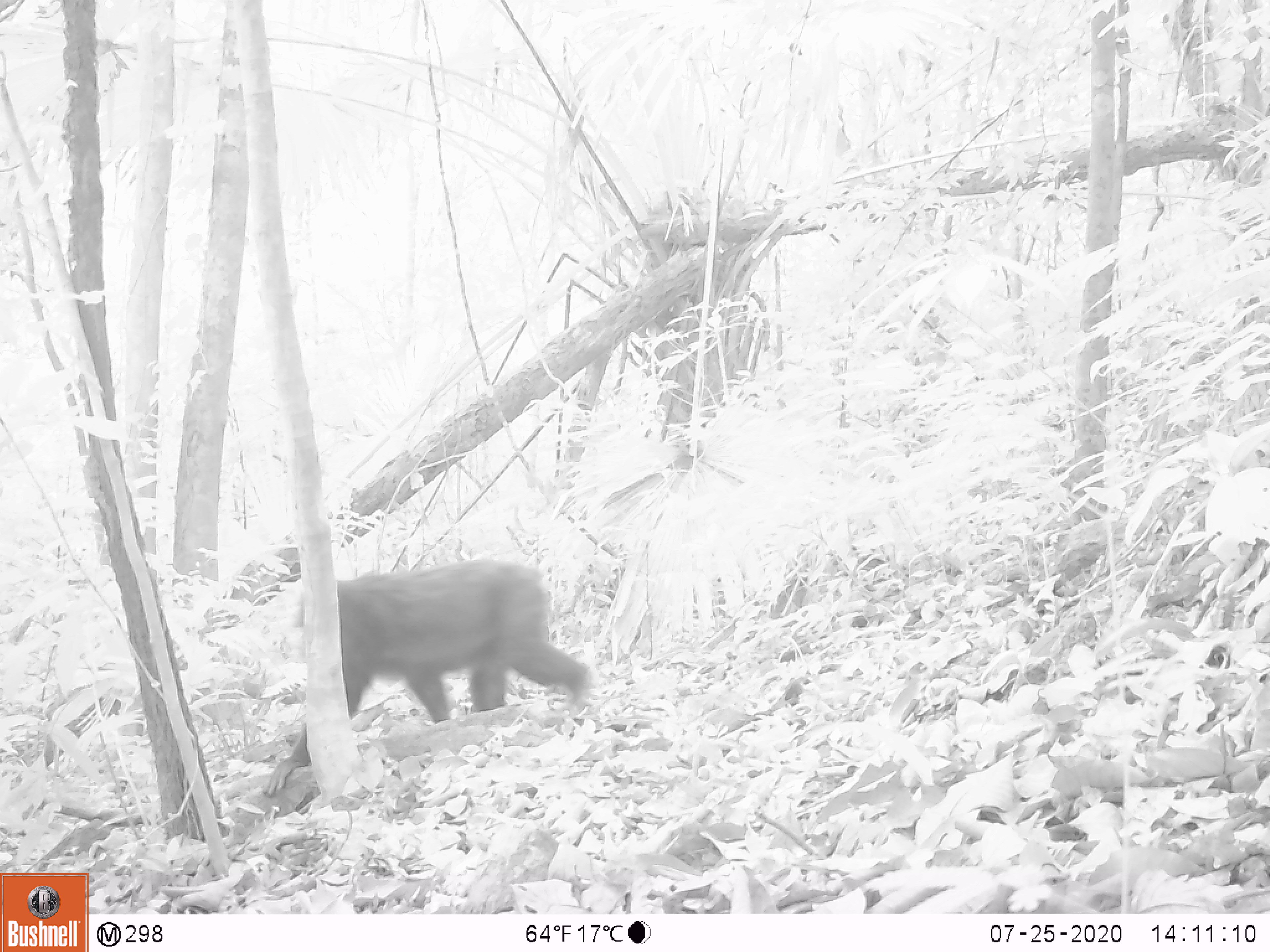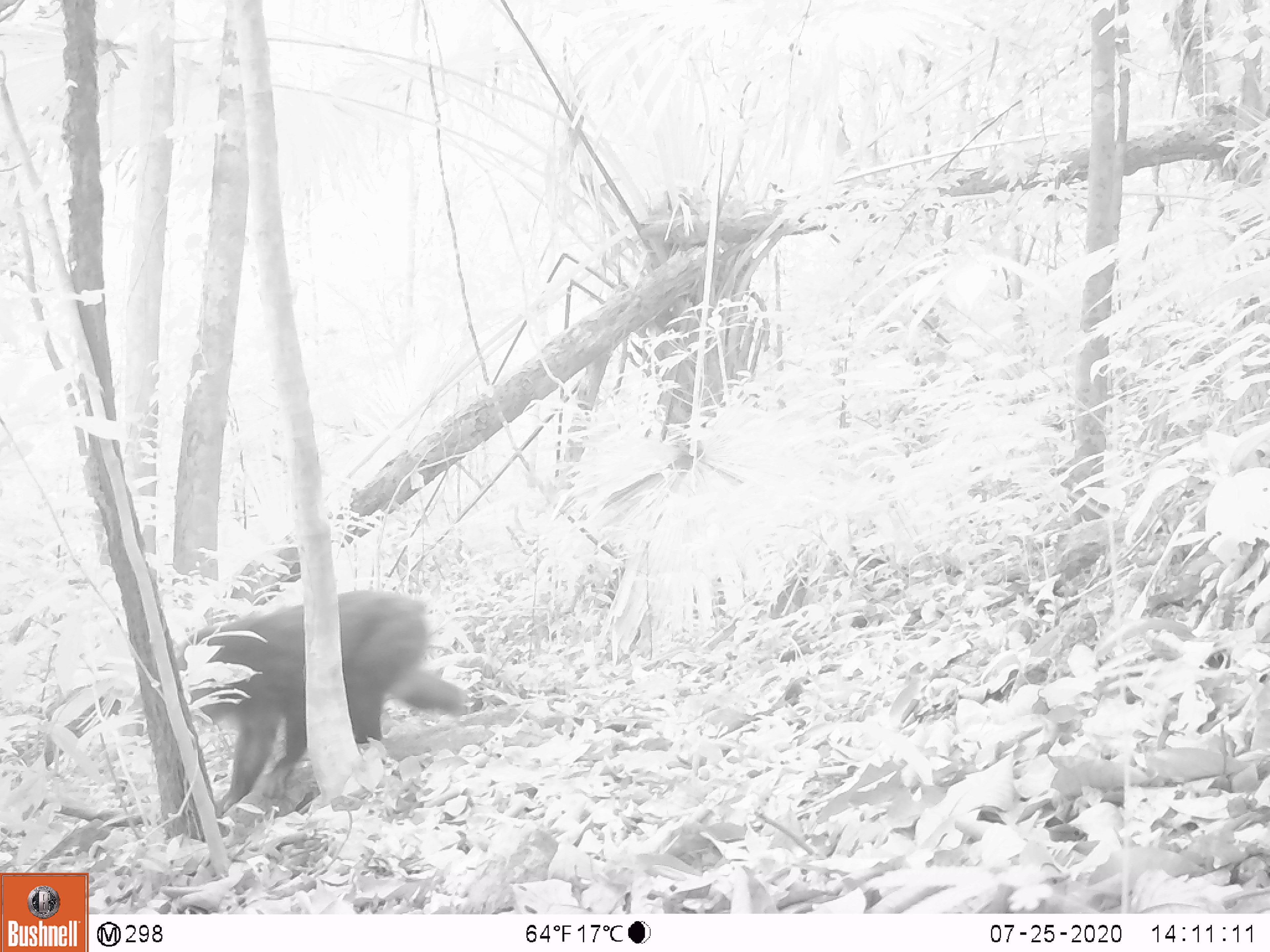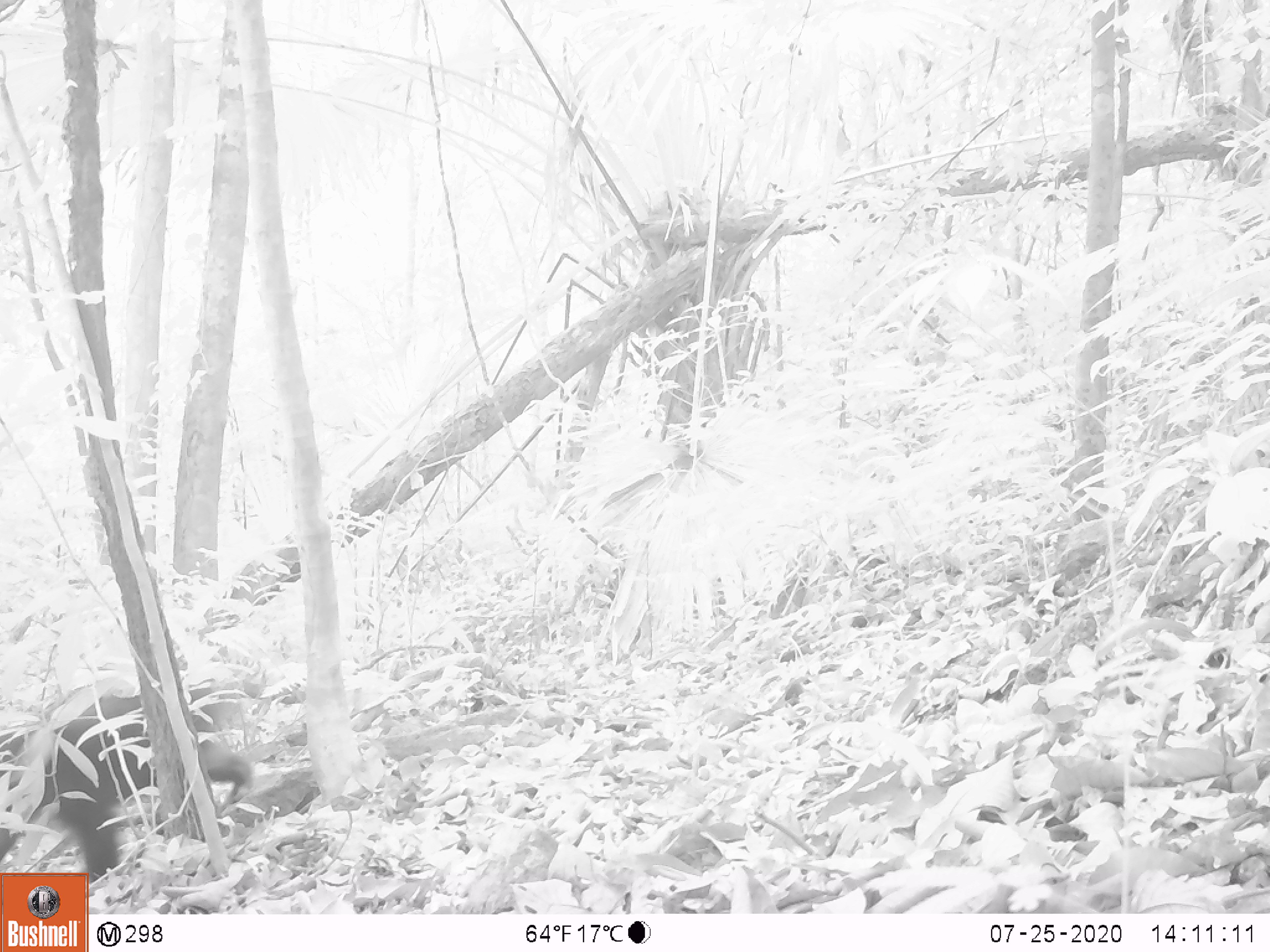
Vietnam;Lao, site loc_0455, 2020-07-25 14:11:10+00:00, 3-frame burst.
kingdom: Animalia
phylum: Chordata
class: Mammalia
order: Primates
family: Cercopithecidae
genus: Macaca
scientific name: Macaca arctoides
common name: stump-tailed macaque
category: stump tailed macaque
Stump tailed macaque (stump-tailed macaque) (Macaca arctoides). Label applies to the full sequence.